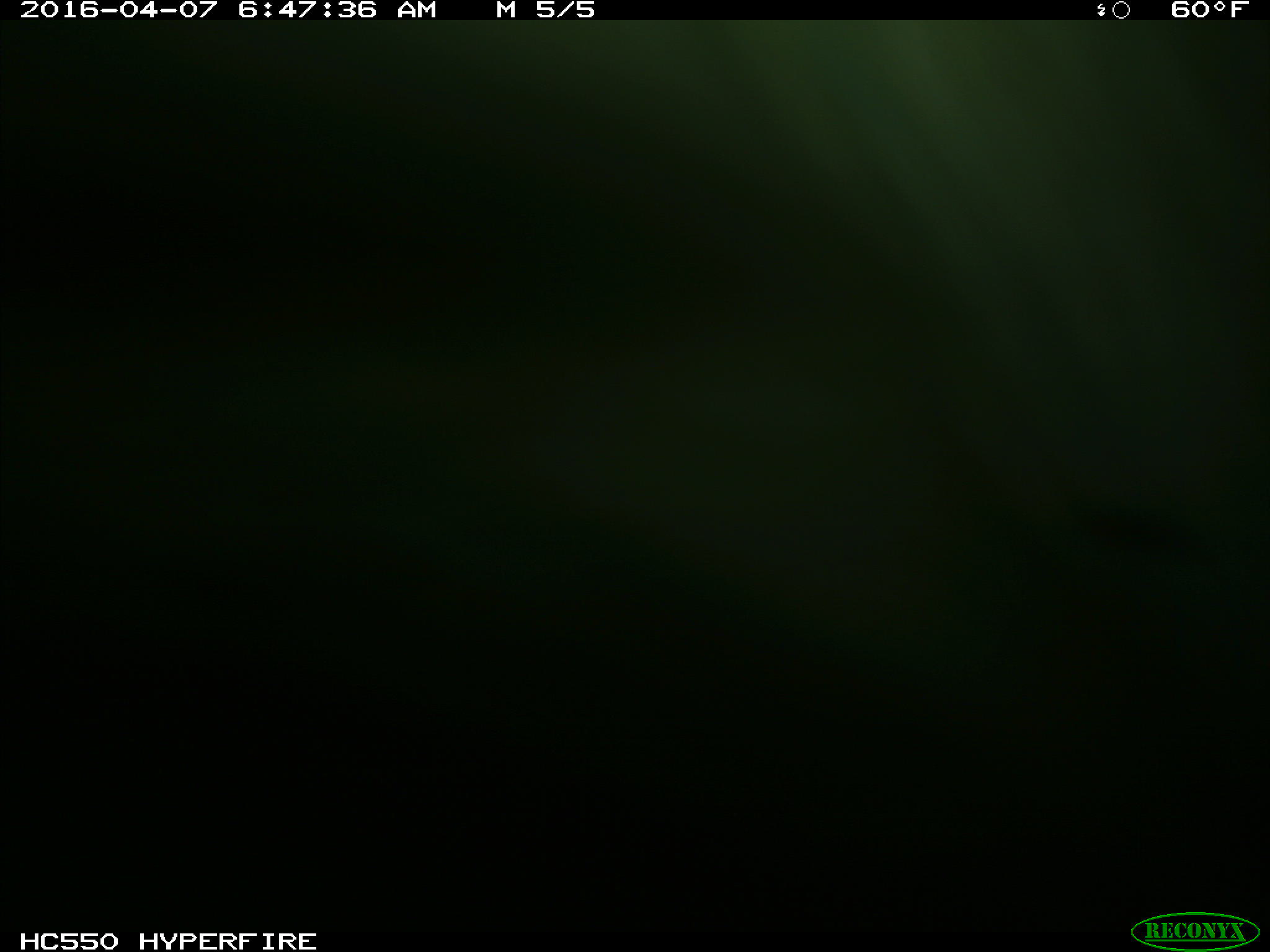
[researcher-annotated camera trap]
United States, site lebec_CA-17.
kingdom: Animalia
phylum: Chordata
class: Mammalia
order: Artiodactyla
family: Bovidae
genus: Bos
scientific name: Bos taurus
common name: domestic cow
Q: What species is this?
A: Bos taurus (domestic cow).